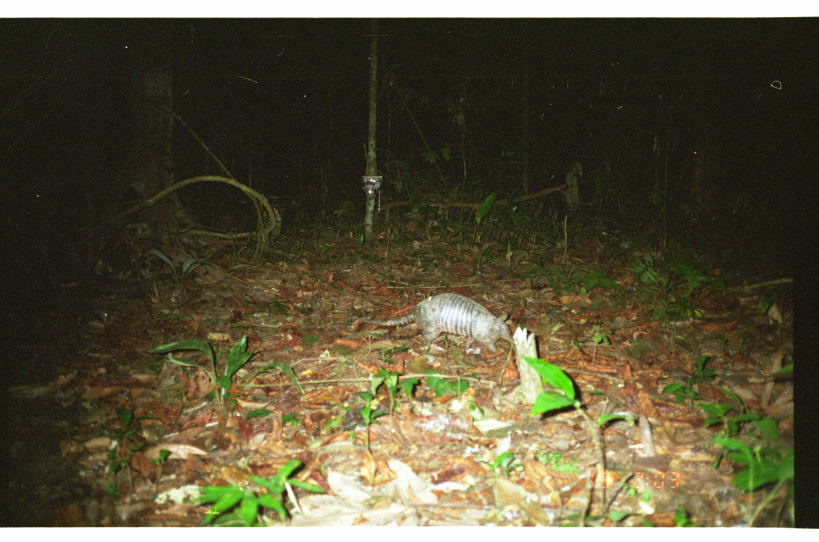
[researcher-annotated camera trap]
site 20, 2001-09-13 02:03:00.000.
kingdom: Animalia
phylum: Chordata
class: Mammalia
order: Cingulata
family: Dasypodidae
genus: Dasypus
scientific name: Dasypus novemcinctus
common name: nine-banded armadillo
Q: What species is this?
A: Dasypus novemcinctus (nine-banded armadillo).